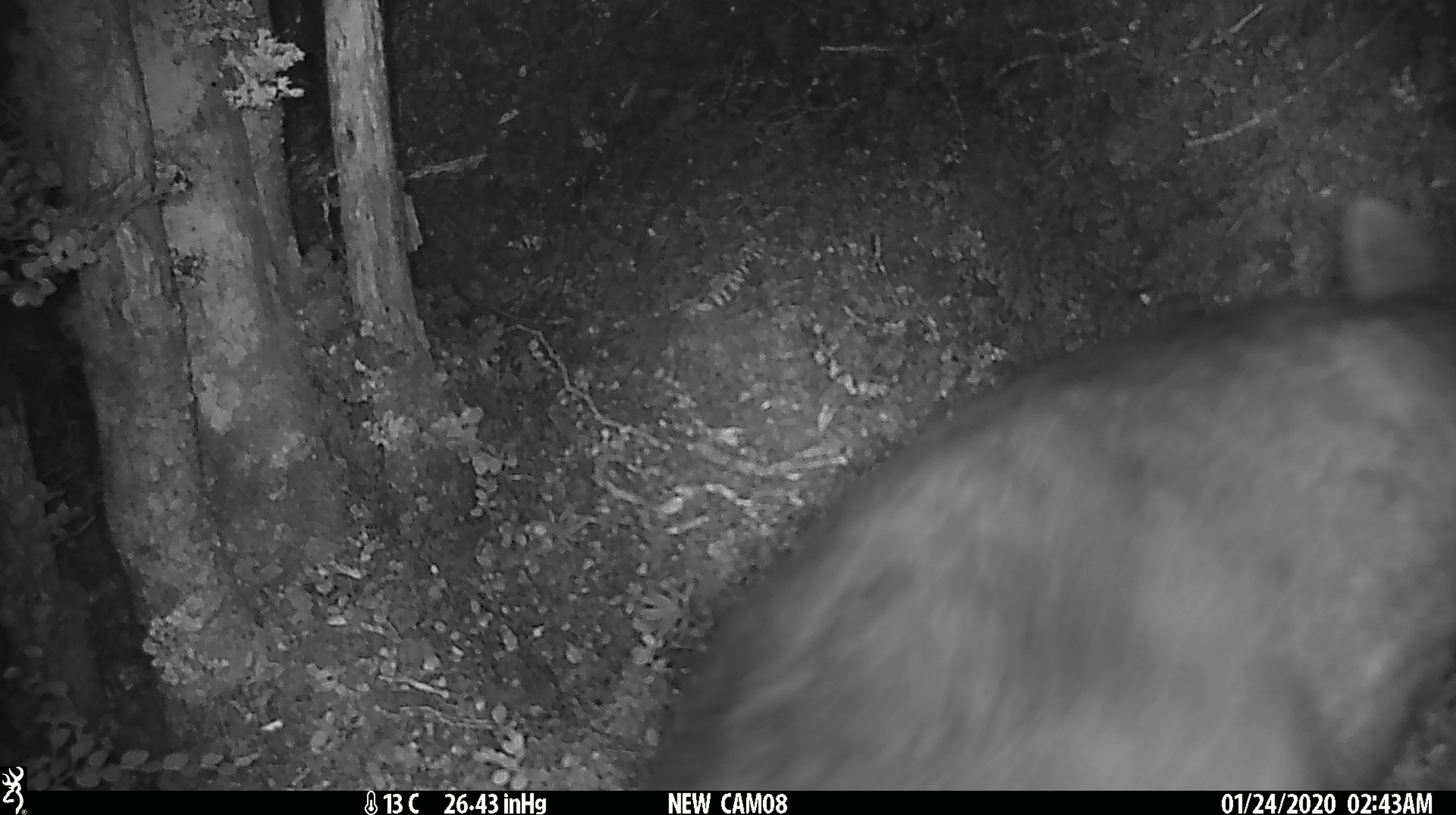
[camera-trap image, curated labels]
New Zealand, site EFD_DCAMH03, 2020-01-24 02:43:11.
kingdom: Animalia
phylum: Chordata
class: Mammalia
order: Diprotodontia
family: Phalangeridae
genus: Trichosurus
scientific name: Trichosurus vulpecula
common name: common brushtail possum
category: possum